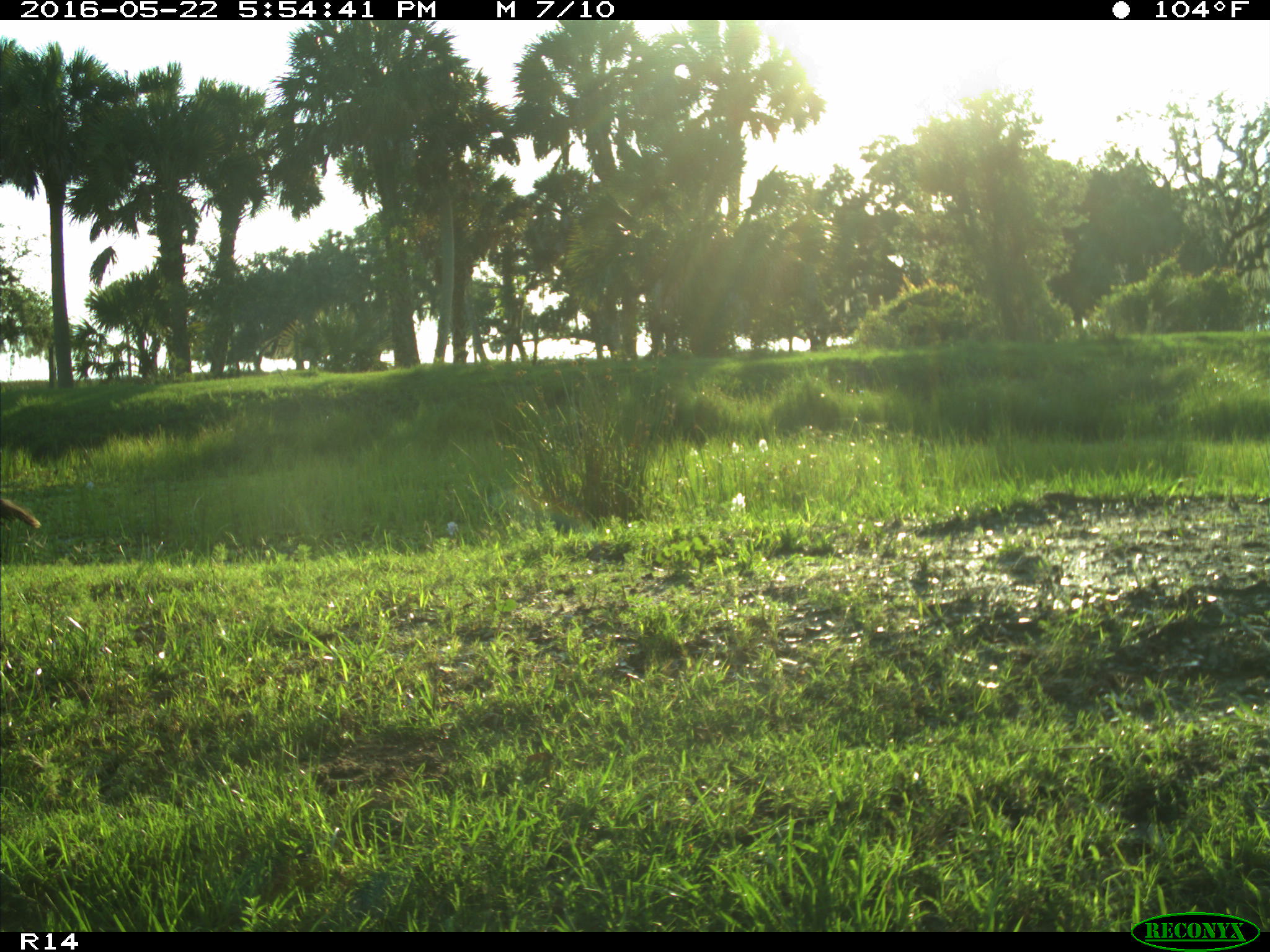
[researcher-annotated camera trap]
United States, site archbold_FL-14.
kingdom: Animalia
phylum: Chordata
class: Aves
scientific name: Aves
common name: birds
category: unidentified bird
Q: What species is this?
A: Unidentified bird (birds) (Aves).